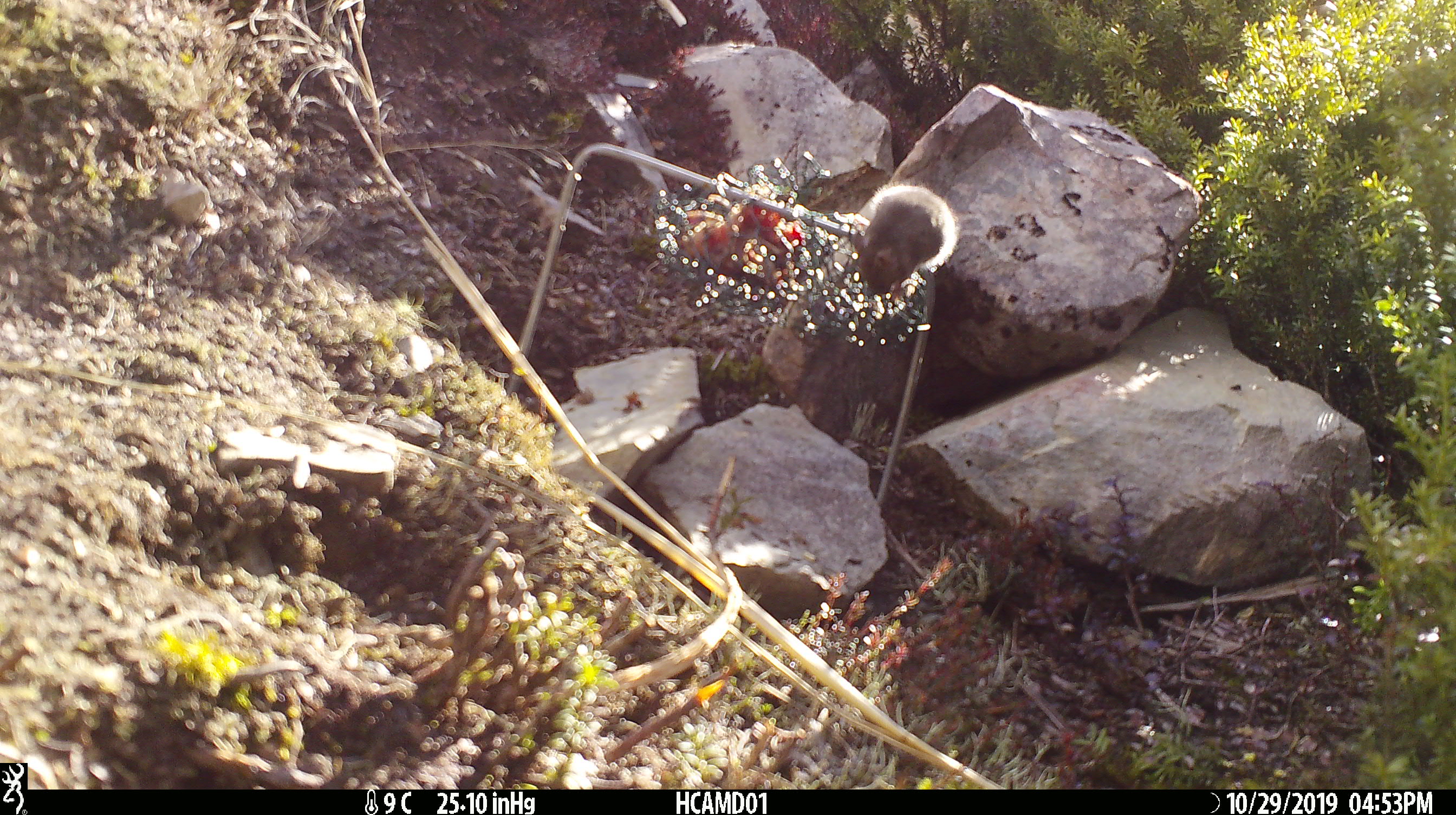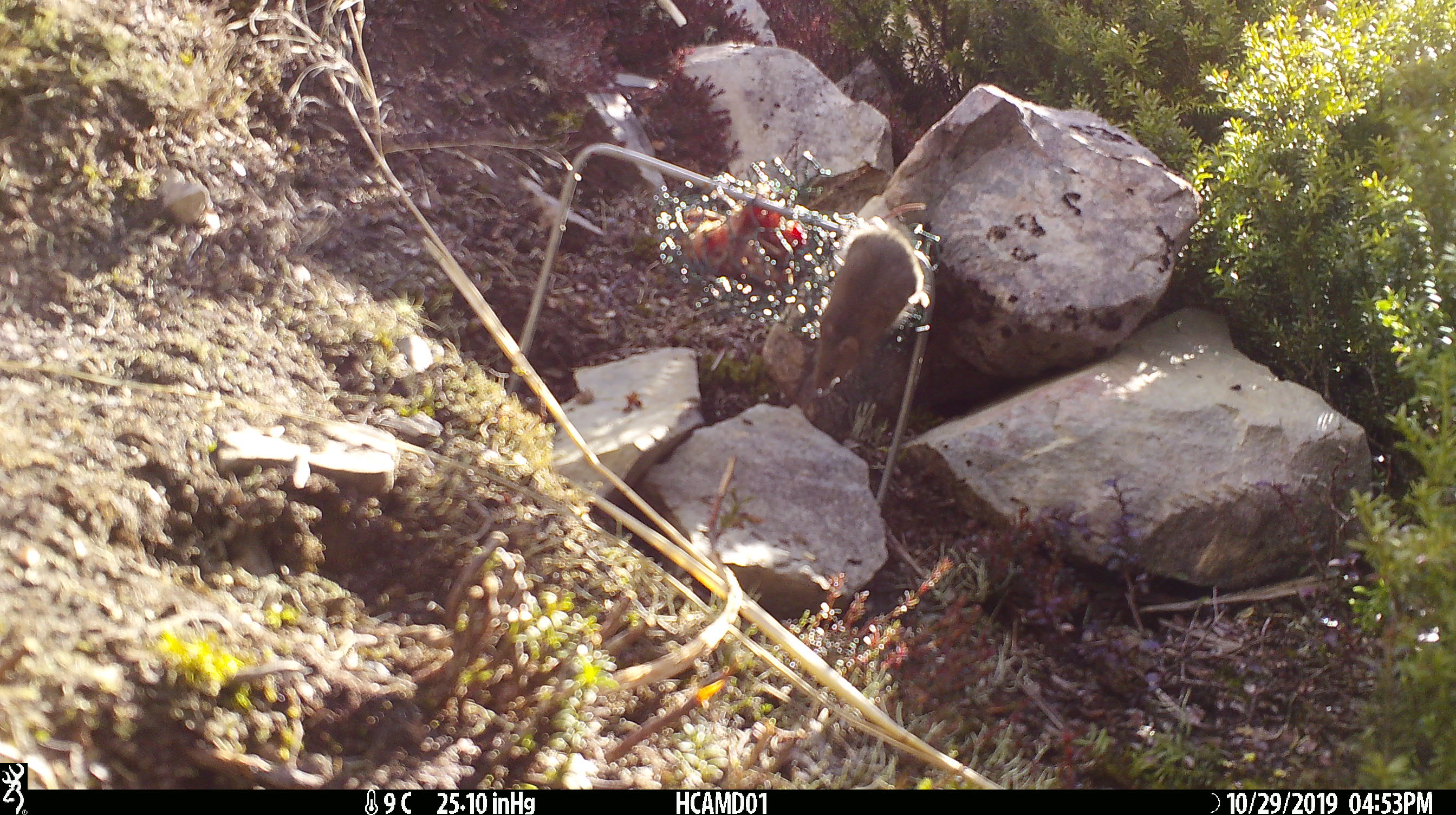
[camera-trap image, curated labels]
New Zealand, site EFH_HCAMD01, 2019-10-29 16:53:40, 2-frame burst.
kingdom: Animalia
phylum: Chordata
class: Mammalia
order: Rodentia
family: Muridae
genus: Mus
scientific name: Mus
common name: mouse